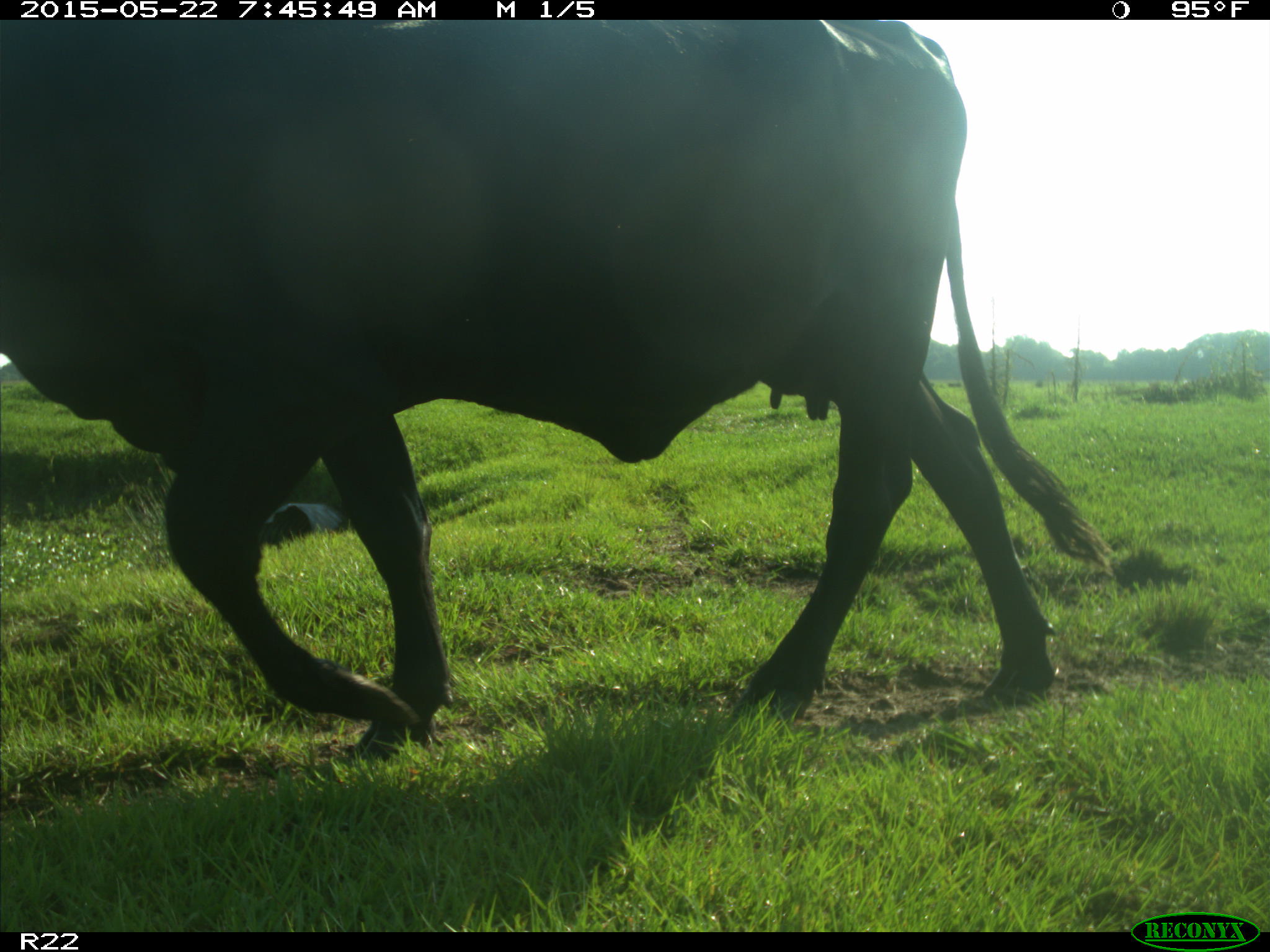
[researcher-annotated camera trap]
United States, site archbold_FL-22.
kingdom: Animalia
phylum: Chordata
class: Mammalia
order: Artiodactyla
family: Bovidae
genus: Bos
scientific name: Bos taurus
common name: domestic cow